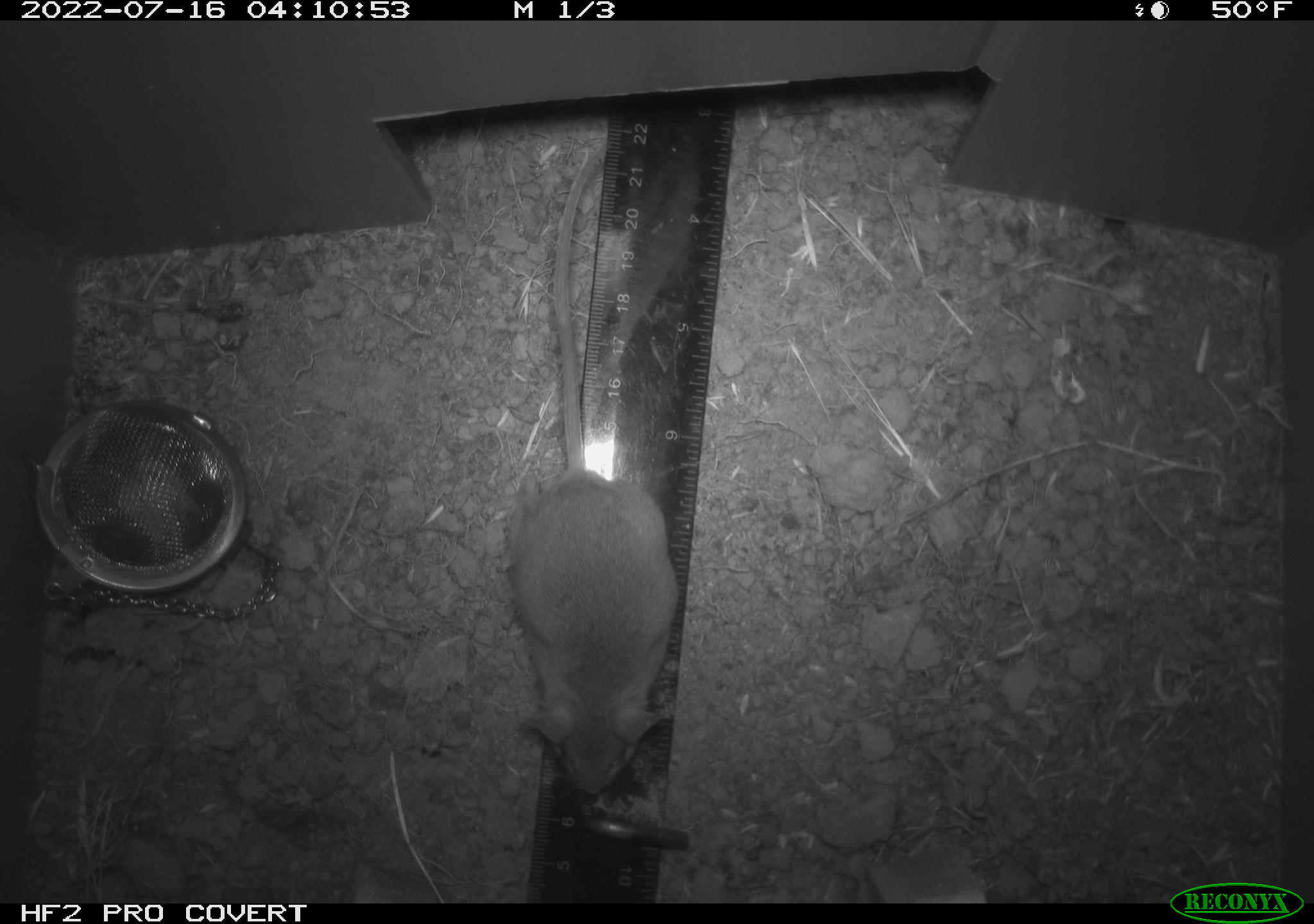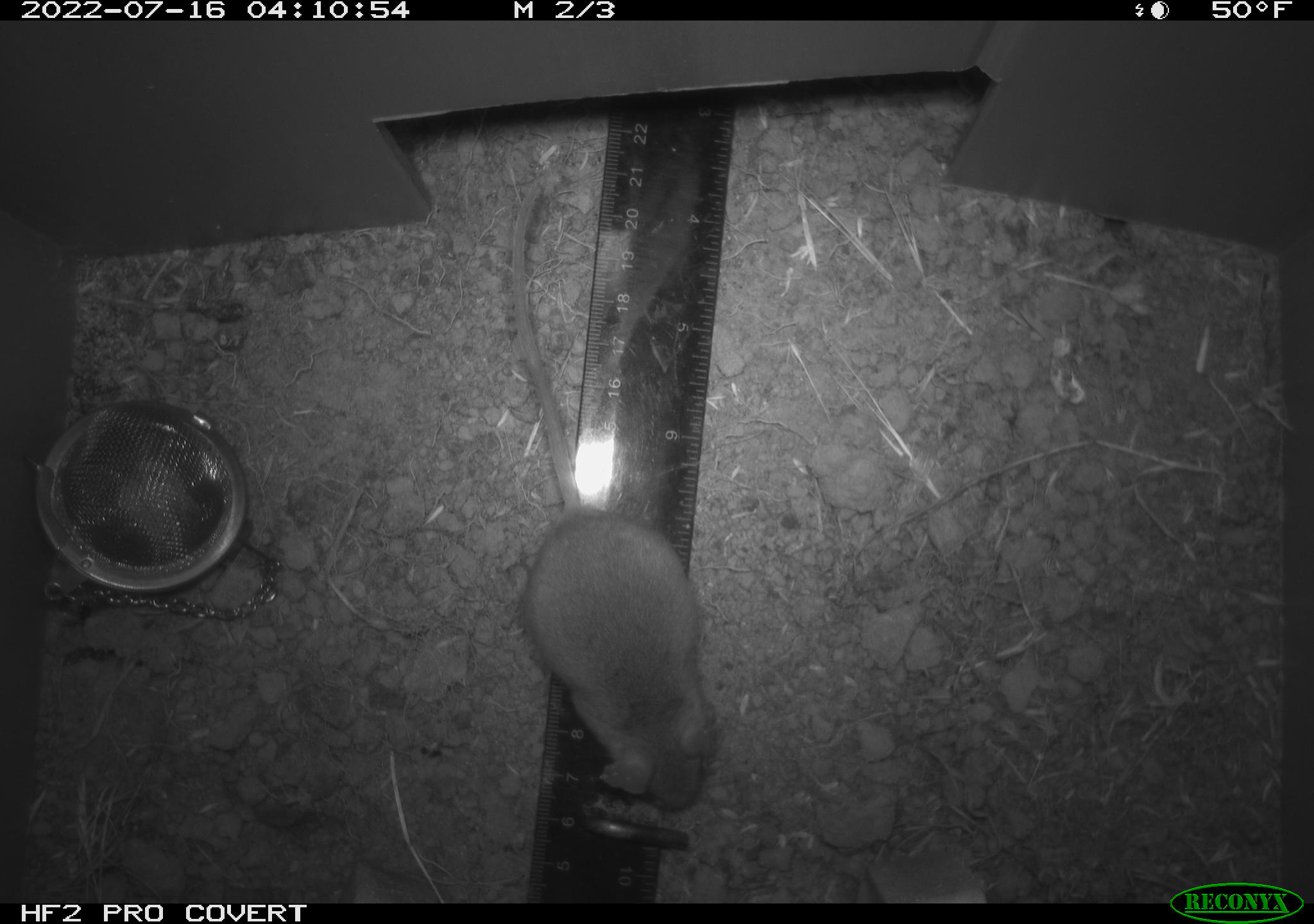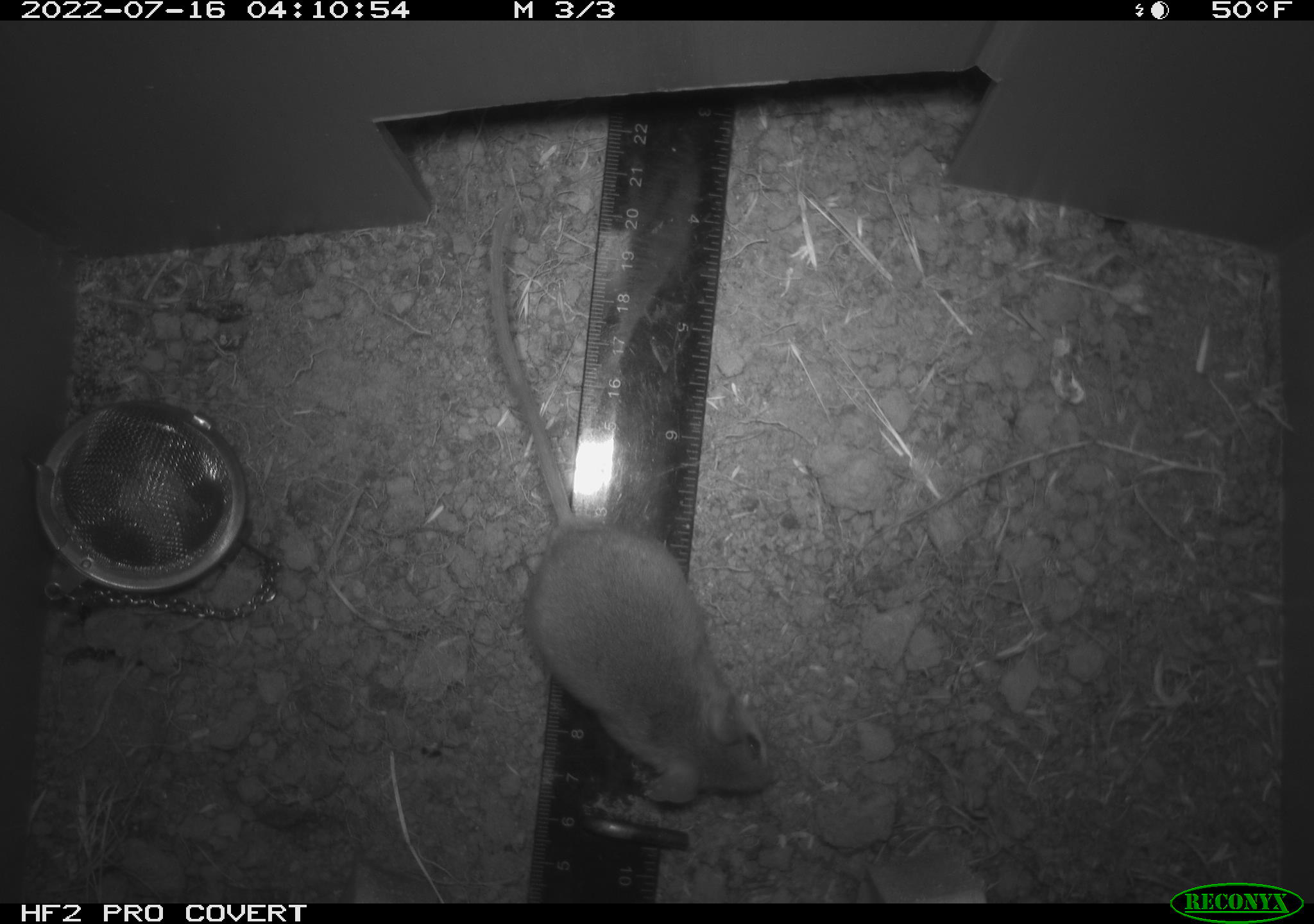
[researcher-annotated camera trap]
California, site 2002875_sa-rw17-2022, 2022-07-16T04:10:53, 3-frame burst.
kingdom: Animalia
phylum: Chordata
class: Mammalia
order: Rodentia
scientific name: Rodentia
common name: mouse species